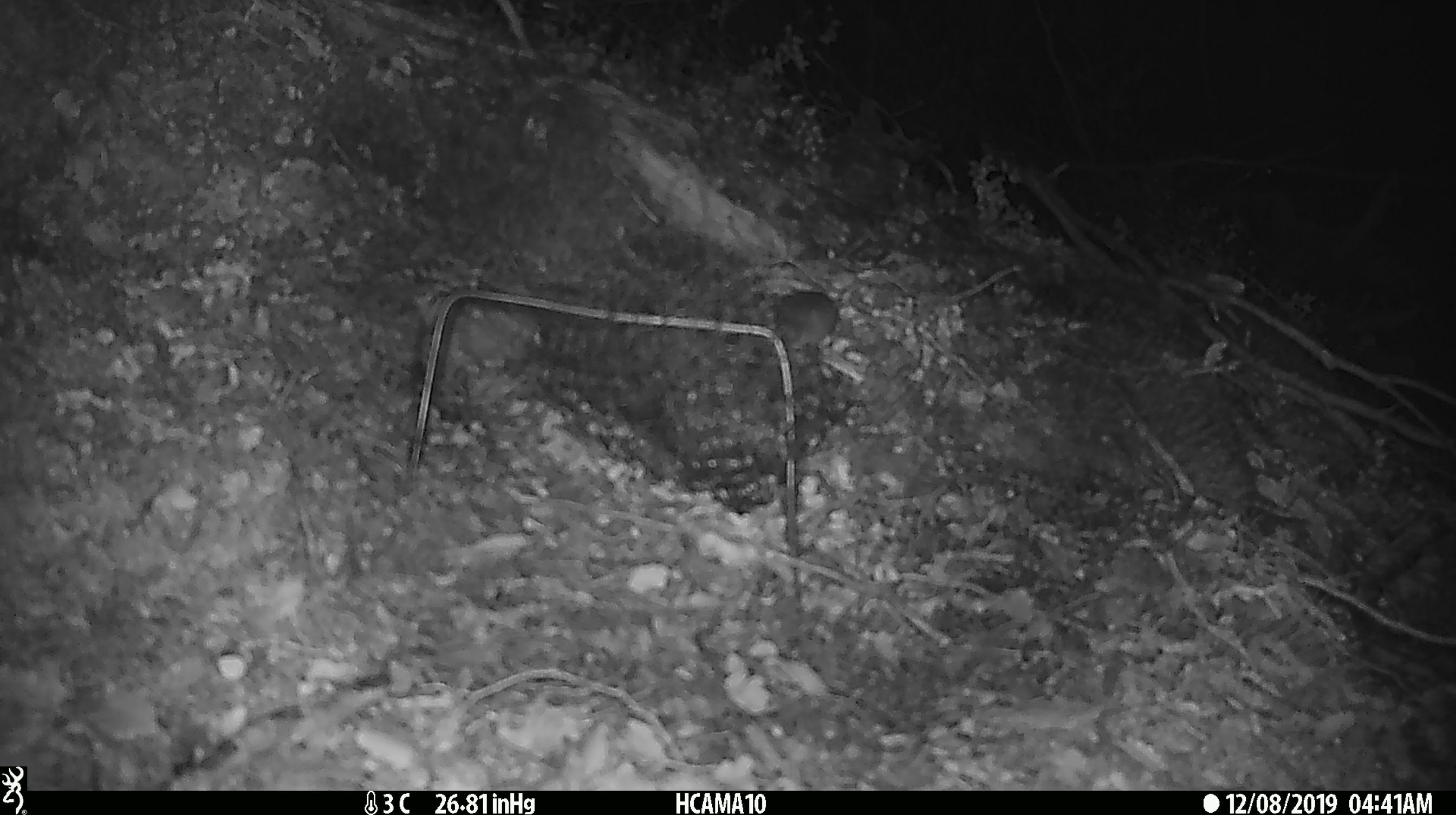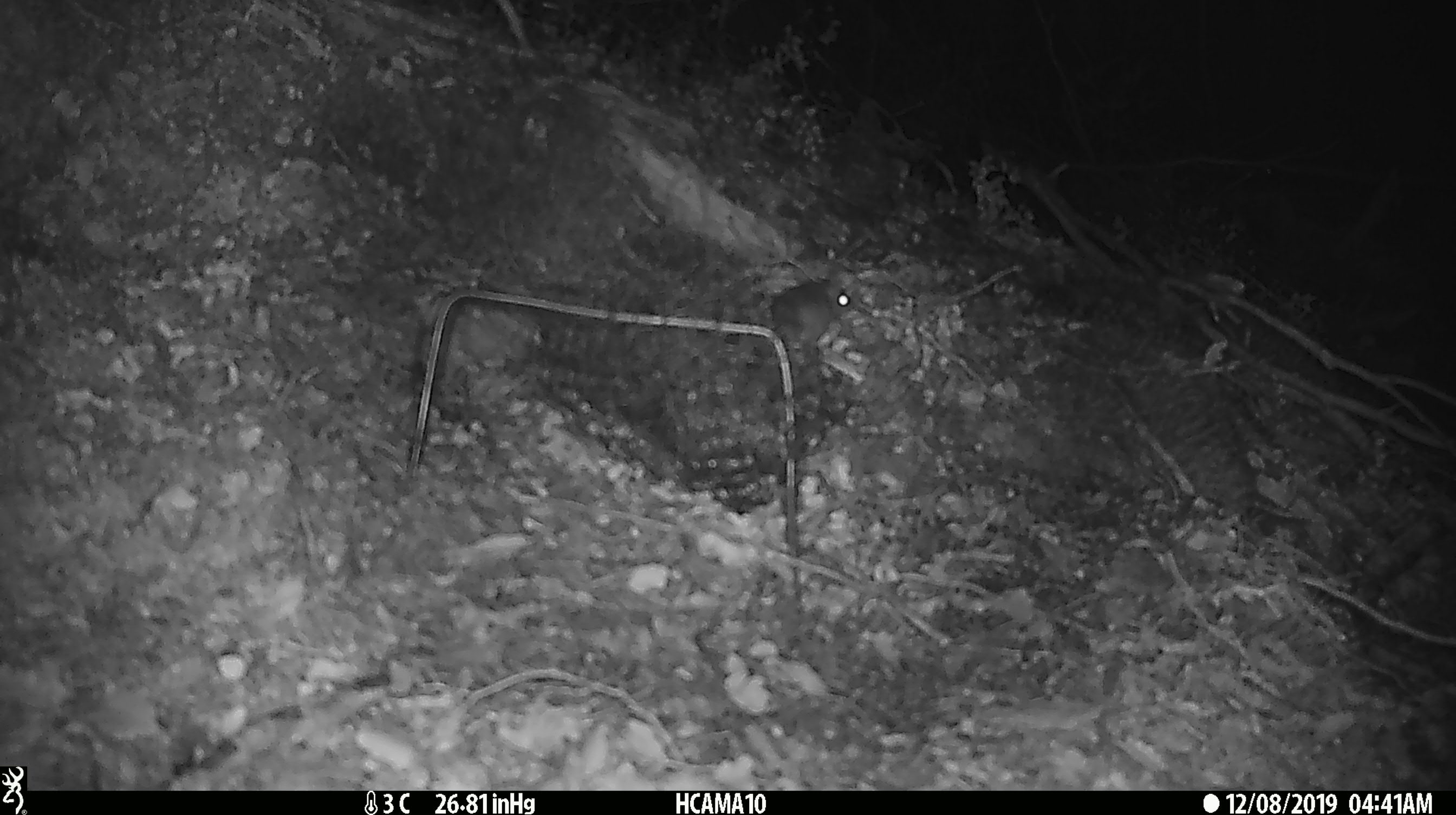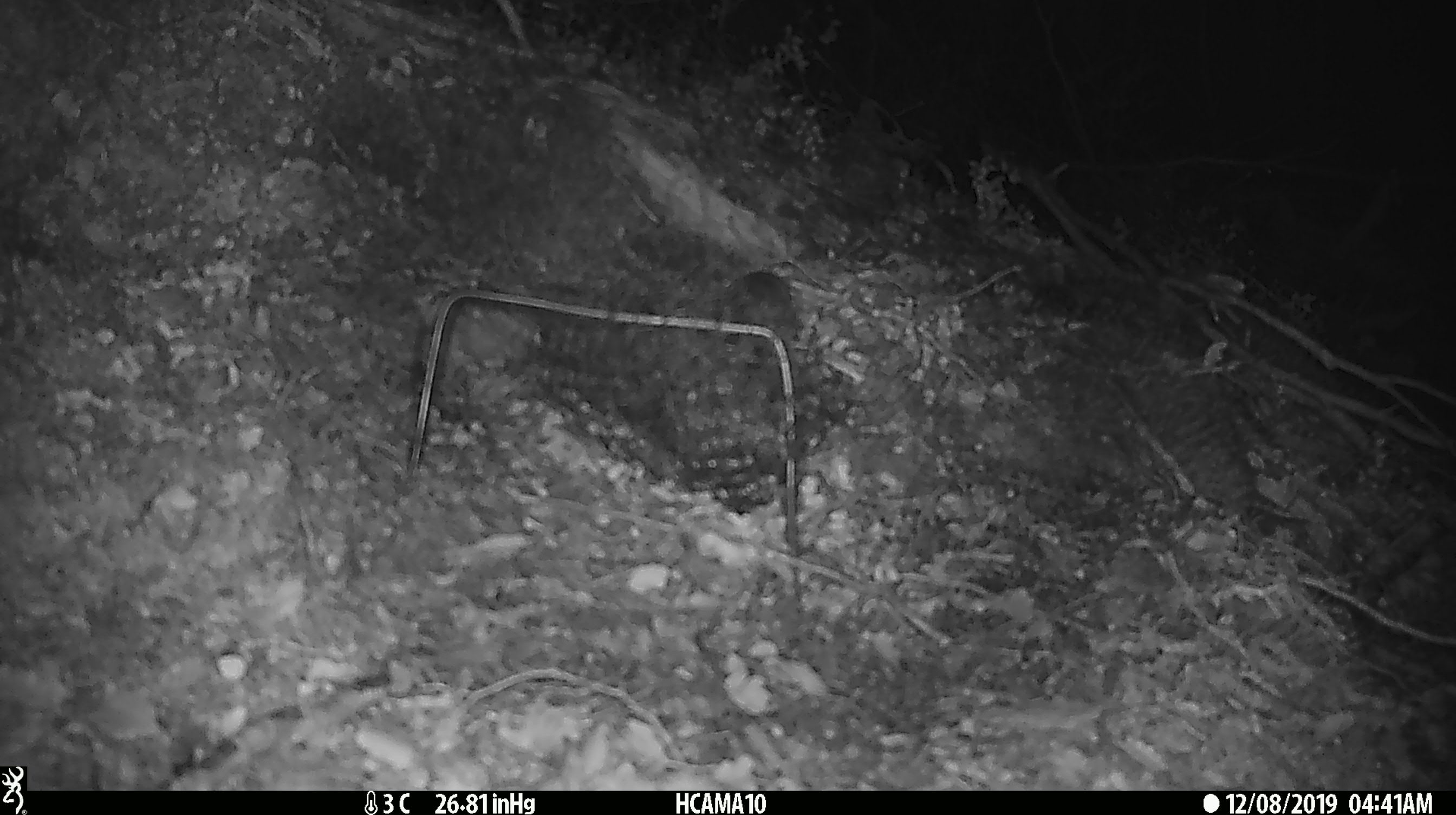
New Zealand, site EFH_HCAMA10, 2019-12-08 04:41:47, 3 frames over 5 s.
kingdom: Animalia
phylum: Chordata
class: Mammalia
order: Rodentia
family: Muridae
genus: Mus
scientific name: Mus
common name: mouse